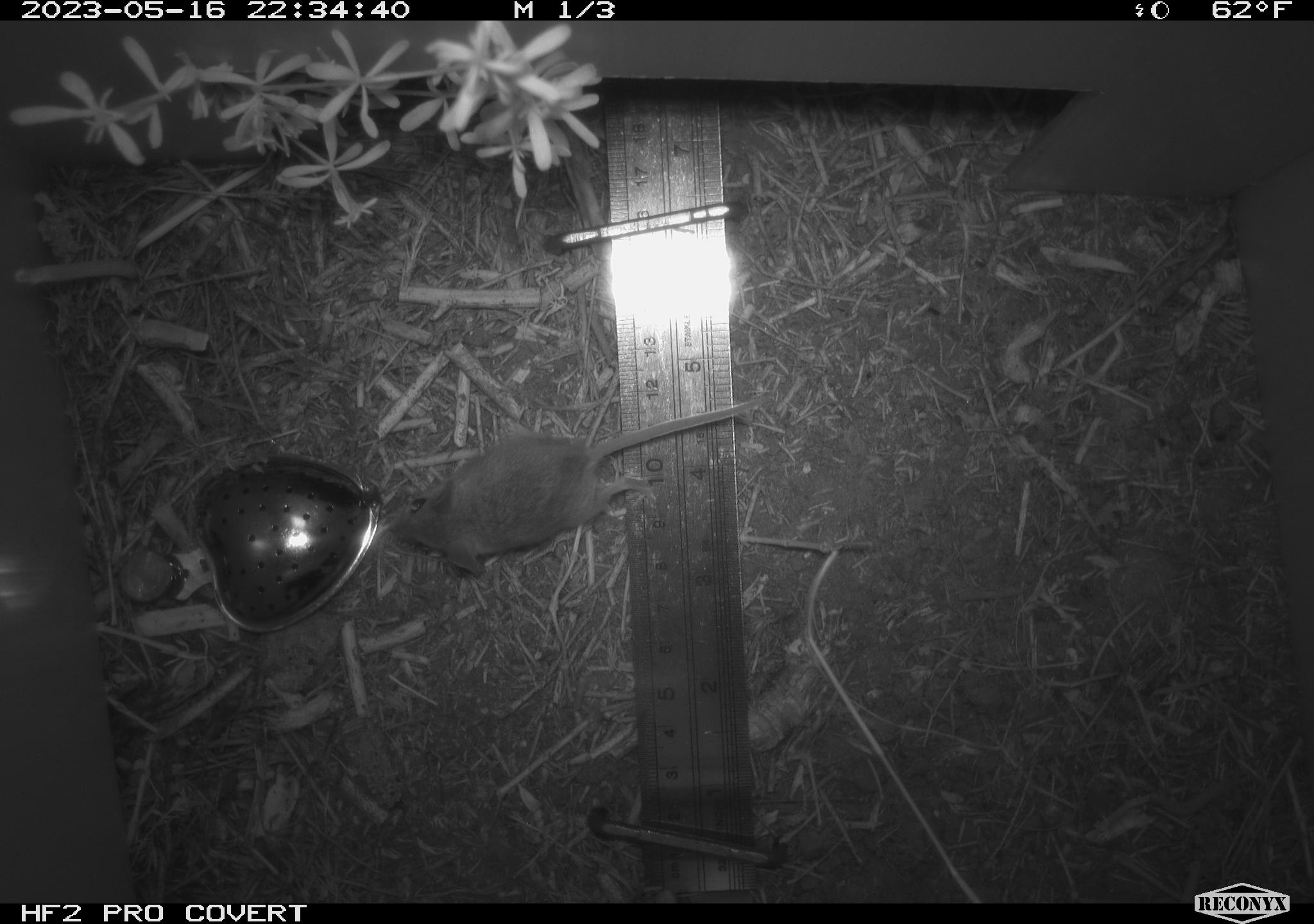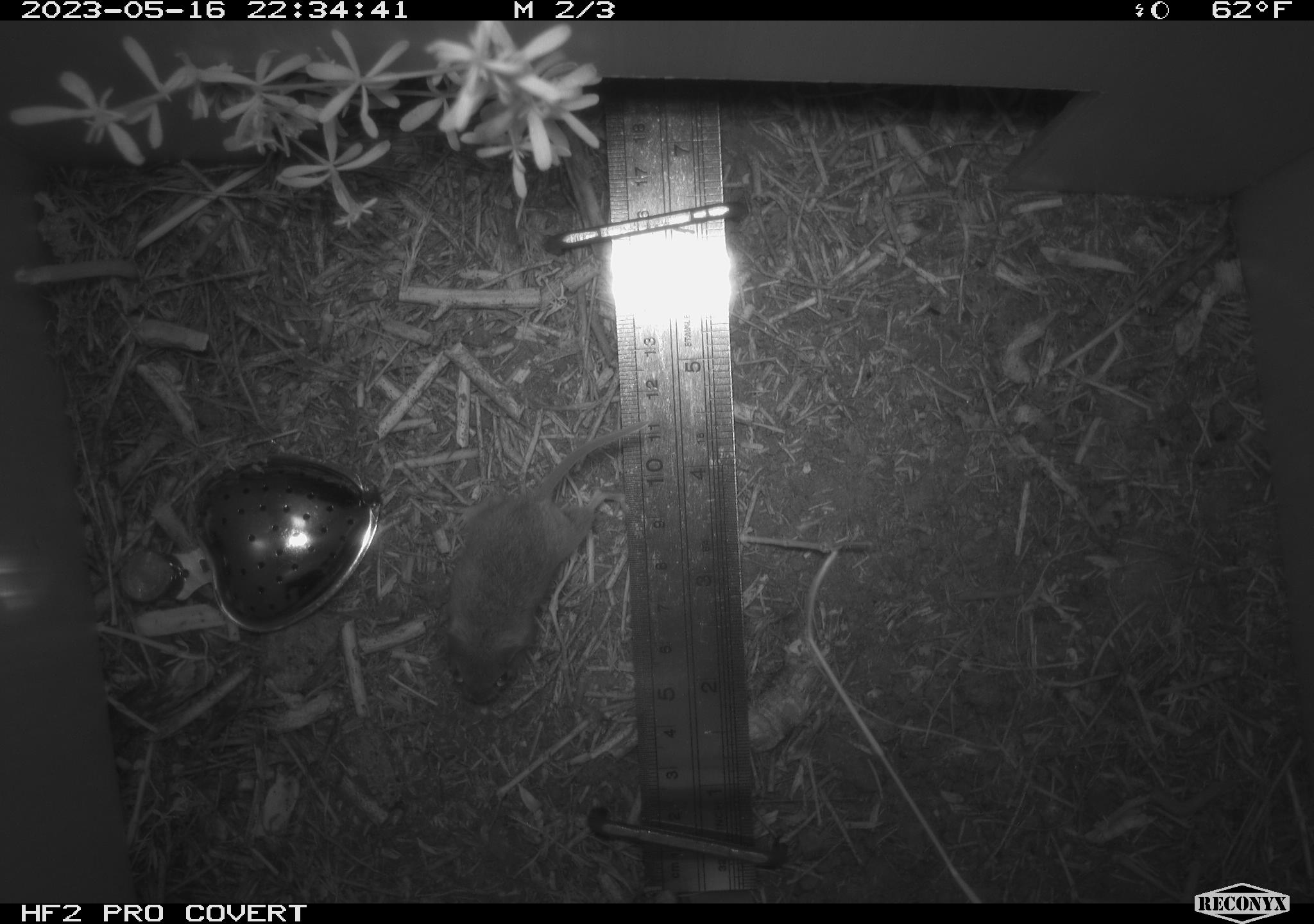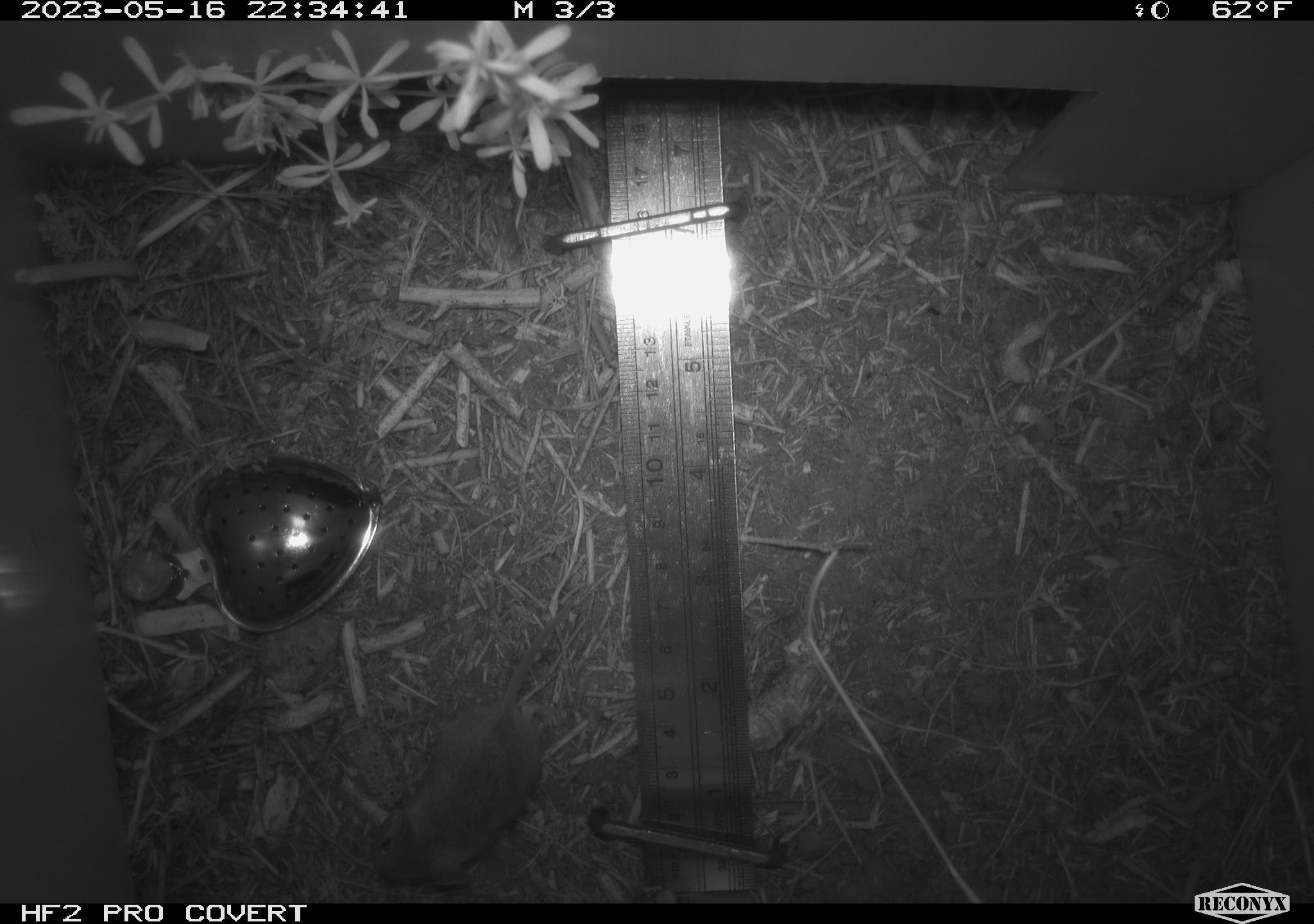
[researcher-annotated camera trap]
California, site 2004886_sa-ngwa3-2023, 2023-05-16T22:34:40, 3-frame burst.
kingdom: Animalia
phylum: Chordata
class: Mammalia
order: Rodentia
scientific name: Rodentia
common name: mouse species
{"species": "mouse species (Rodentia)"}